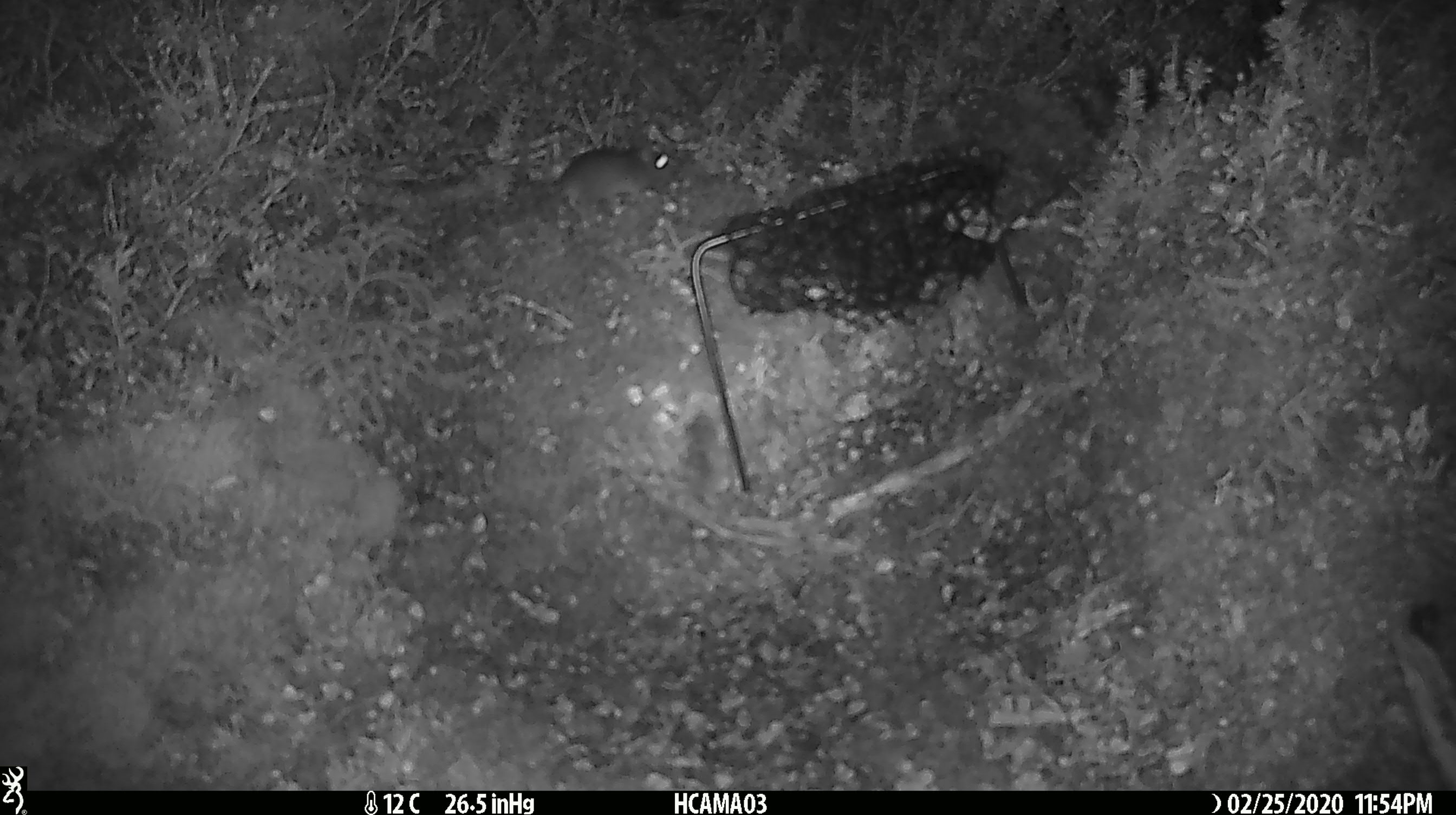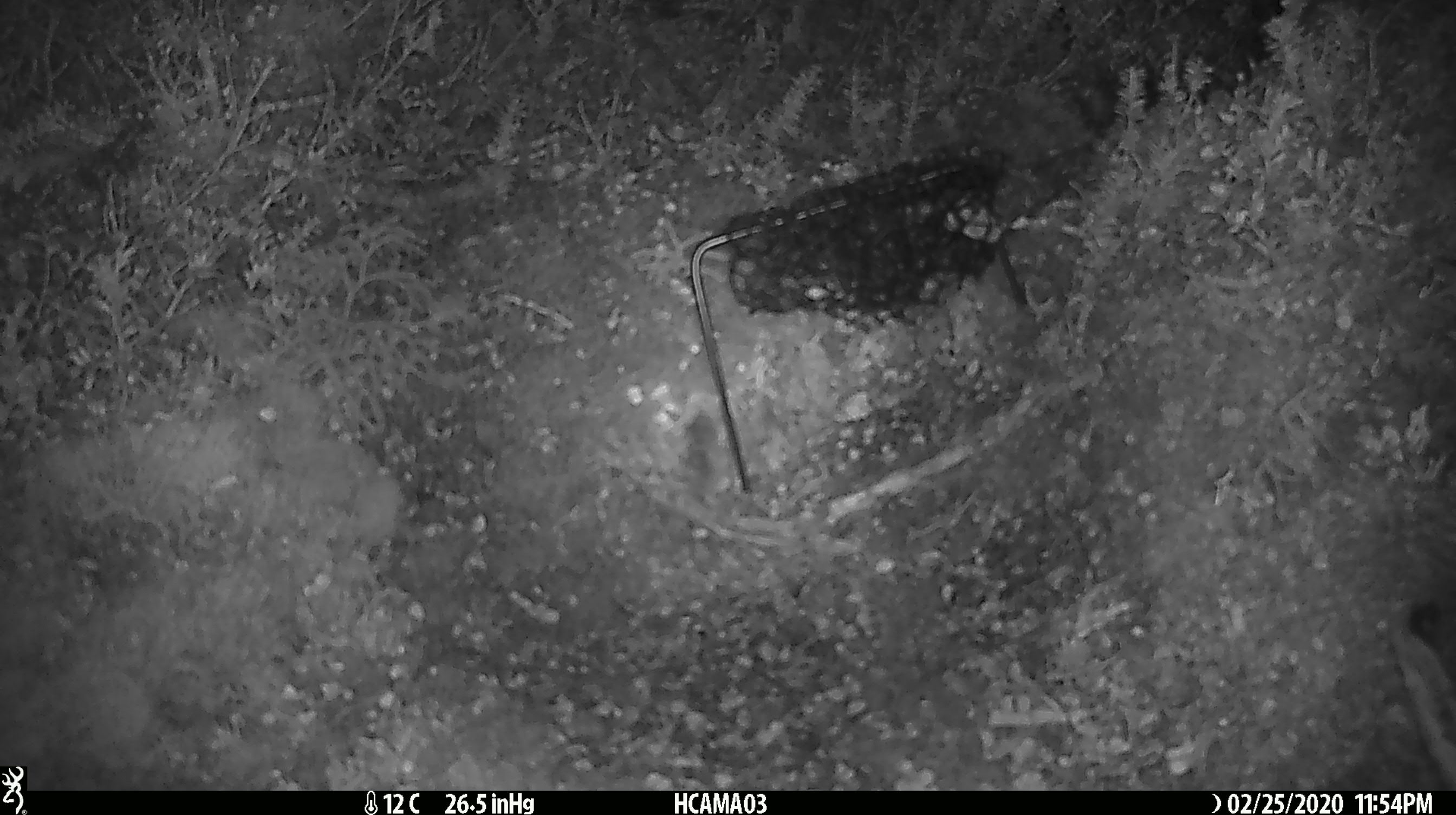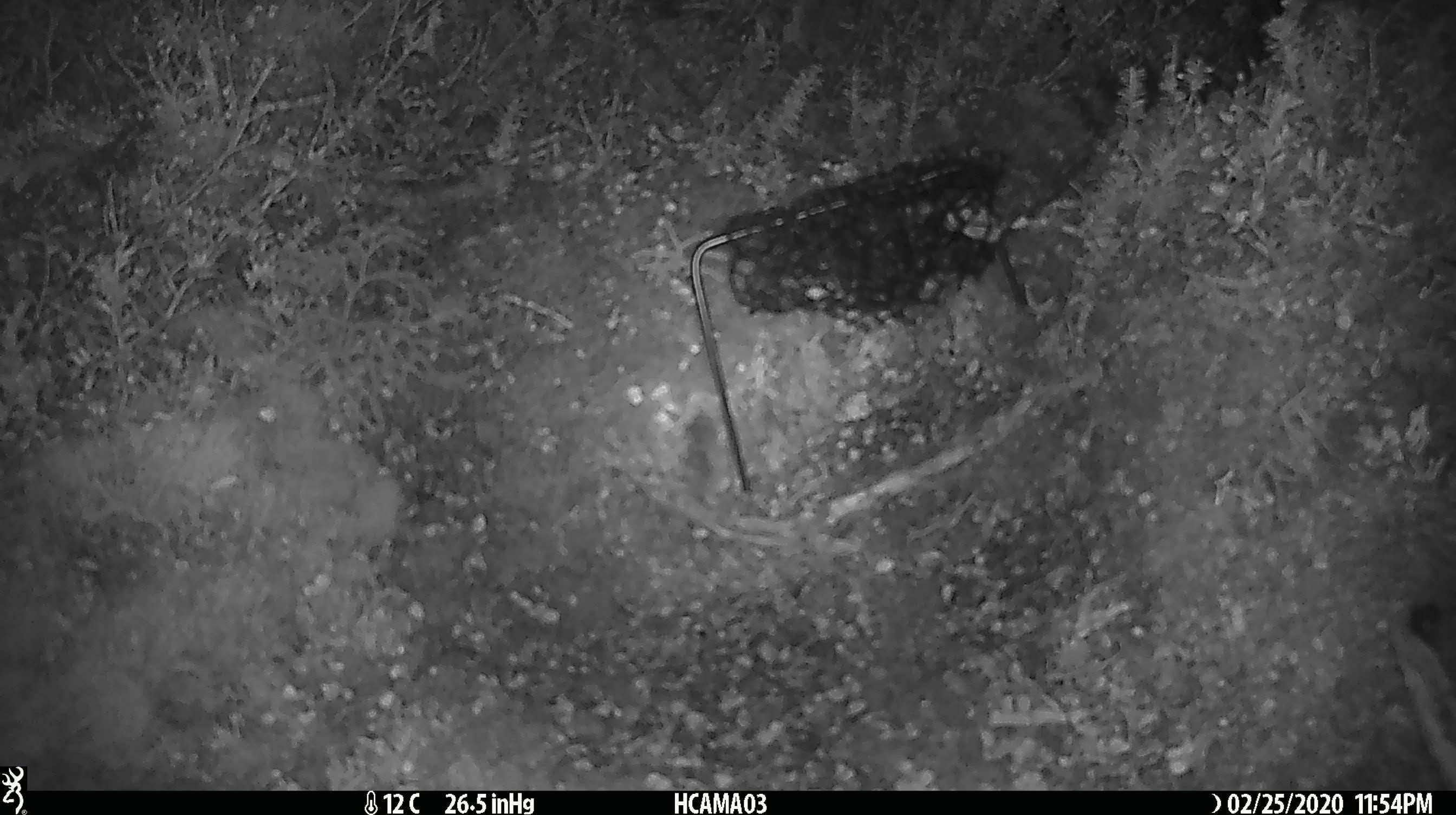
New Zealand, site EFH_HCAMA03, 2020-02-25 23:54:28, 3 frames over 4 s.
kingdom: Animalia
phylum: Chordata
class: Mammalia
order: Rodentia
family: Muridae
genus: Mus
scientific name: Mus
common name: mouse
Mouse (Mus).